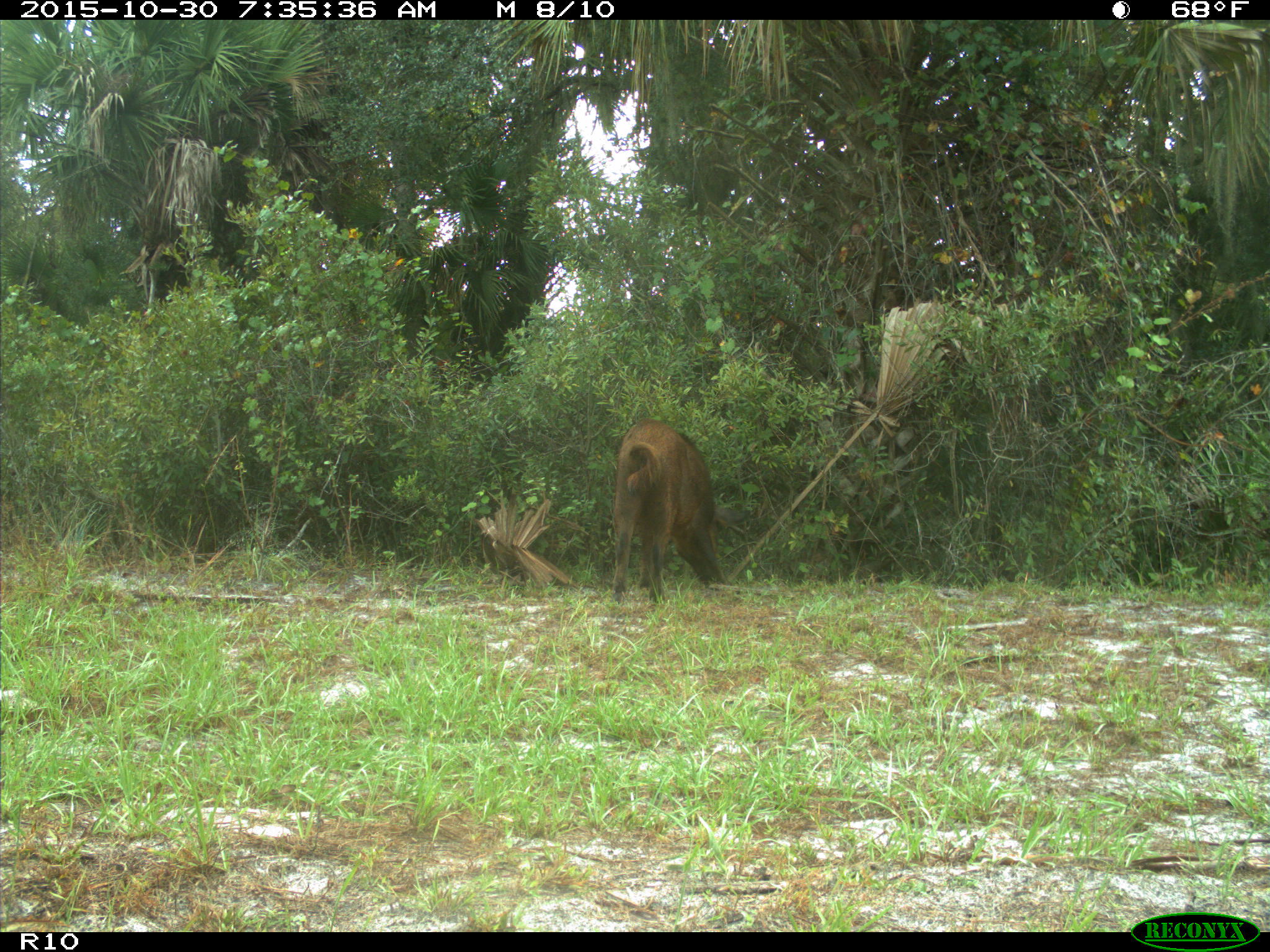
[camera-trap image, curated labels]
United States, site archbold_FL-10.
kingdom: Animalia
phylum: Chordata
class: Mammalia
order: Artiodactyla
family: Suidae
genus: Sus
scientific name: Sus scrofa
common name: wild boar